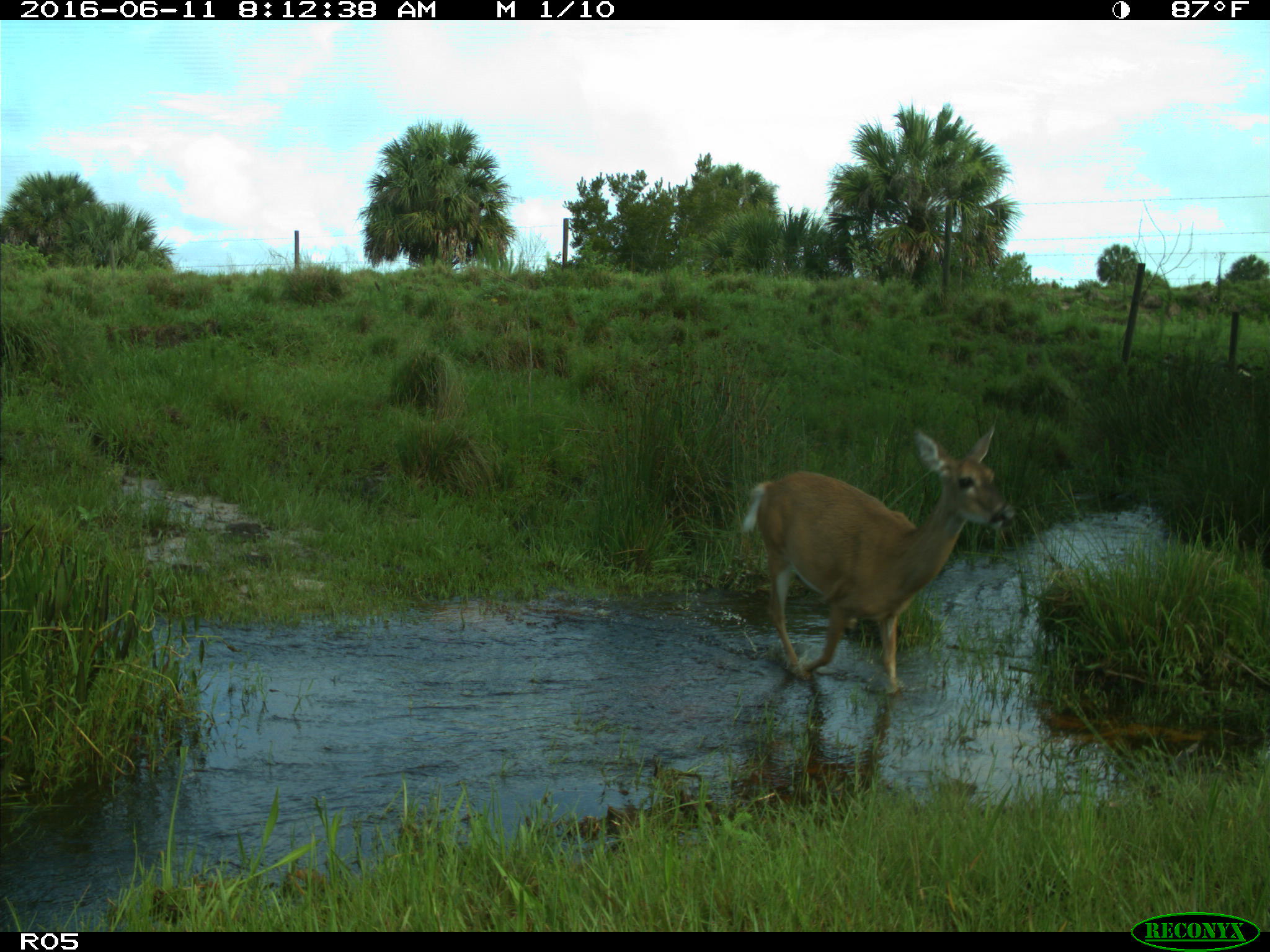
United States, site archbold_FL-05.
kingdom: Animalia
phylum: Chordata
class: Mammalia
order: Artiodactyla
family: Cervidae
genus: Odocoileus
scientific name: Odocoileus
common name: deer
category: unidentified deer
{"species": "unidentified deer (deer) (Odocoileus)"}